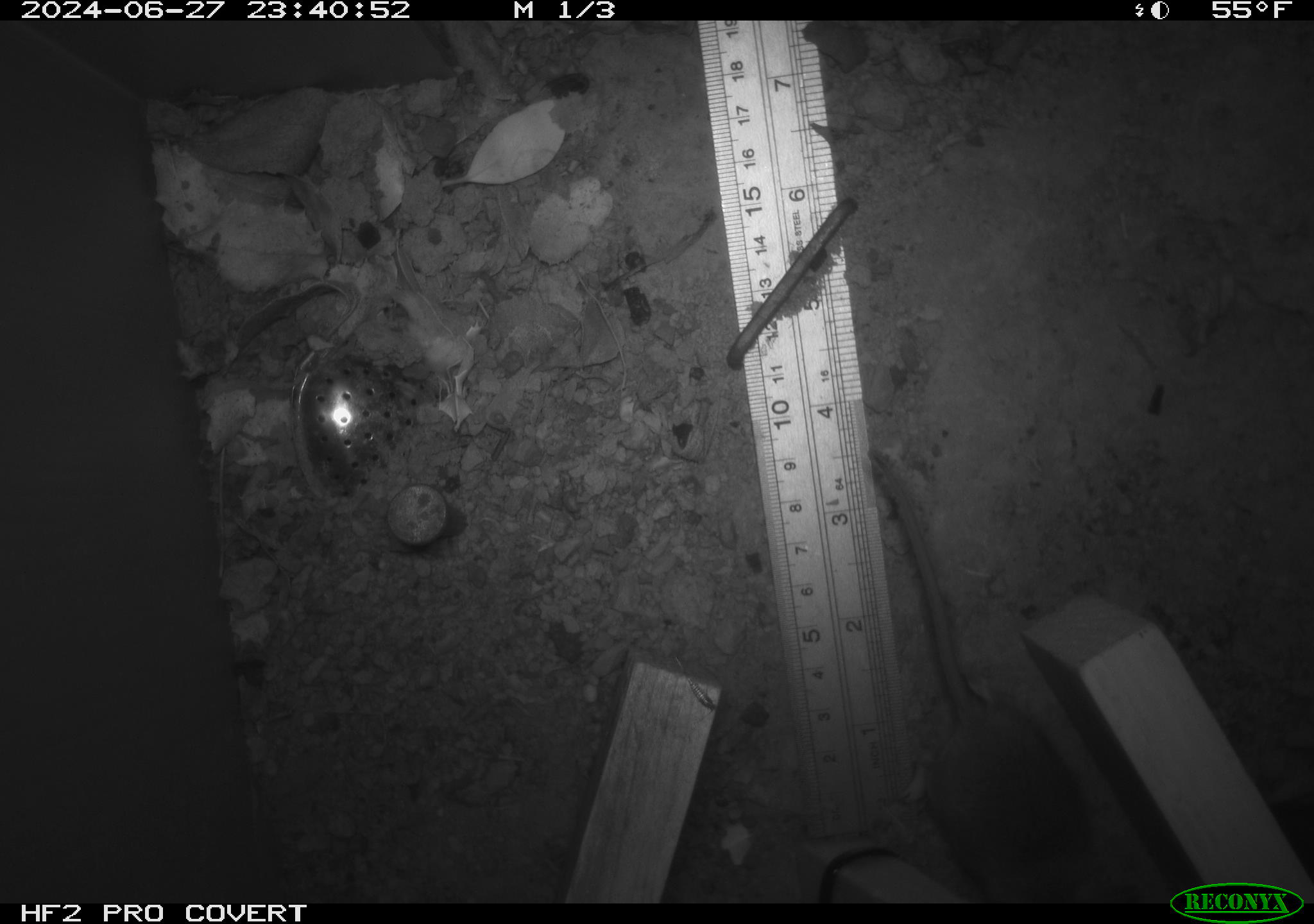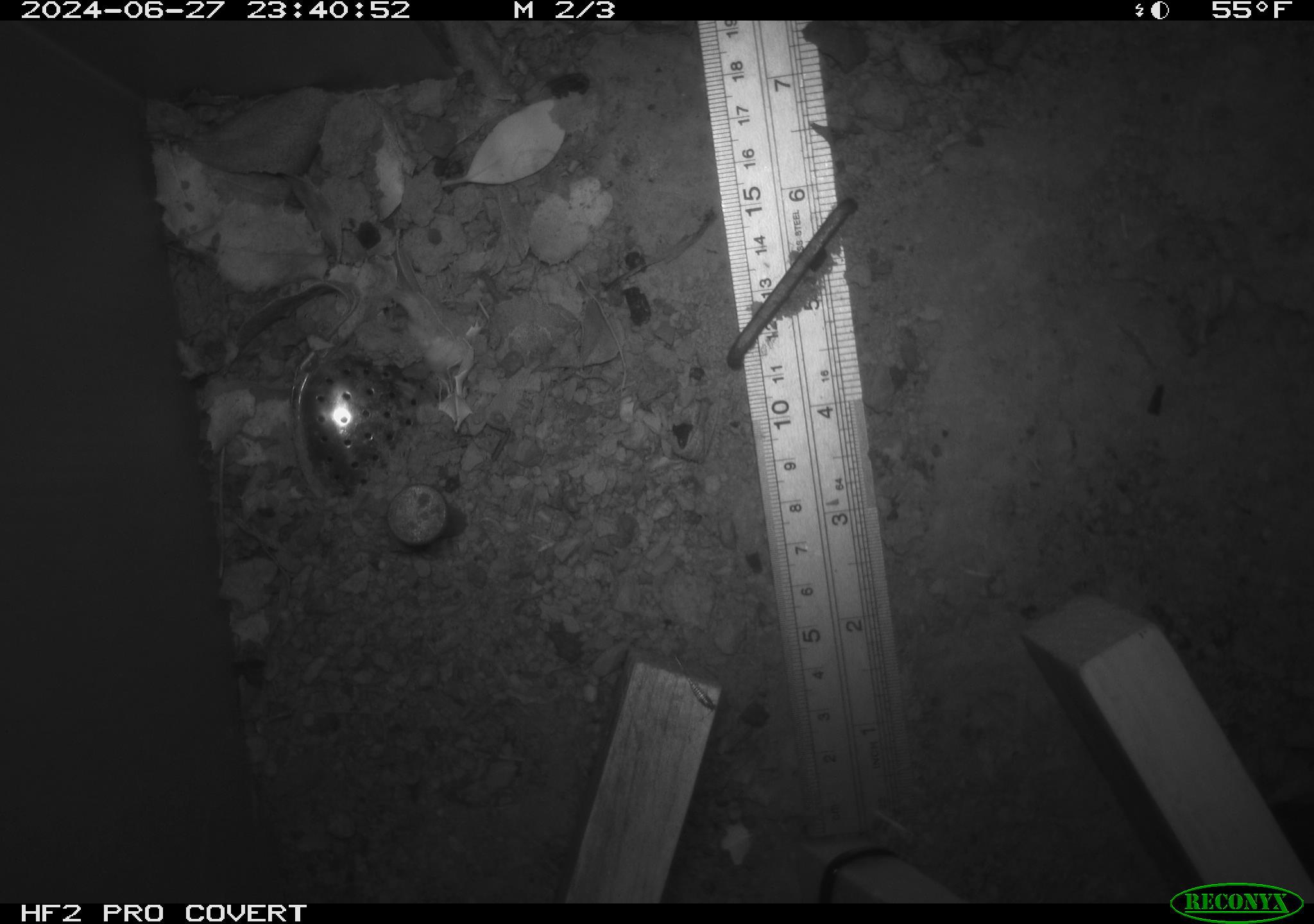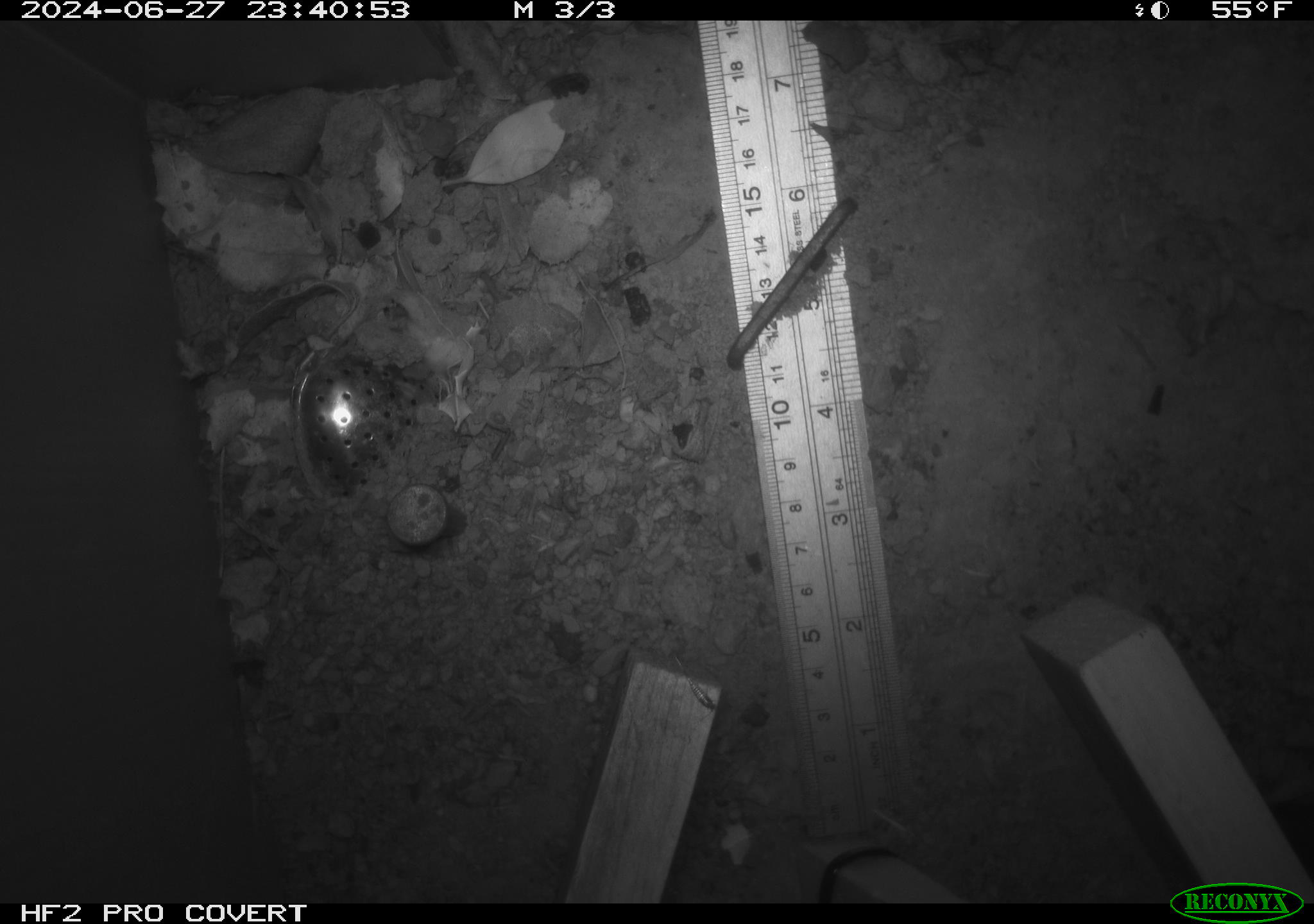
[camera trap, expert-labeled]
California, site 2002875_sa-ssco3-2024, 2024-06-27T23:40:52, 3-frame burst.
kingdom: Animalia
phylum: Chordata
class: Mammalia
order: Rodentia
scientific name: Rodentia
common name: mouse species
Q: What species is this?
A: Mouse species (Rodentia).